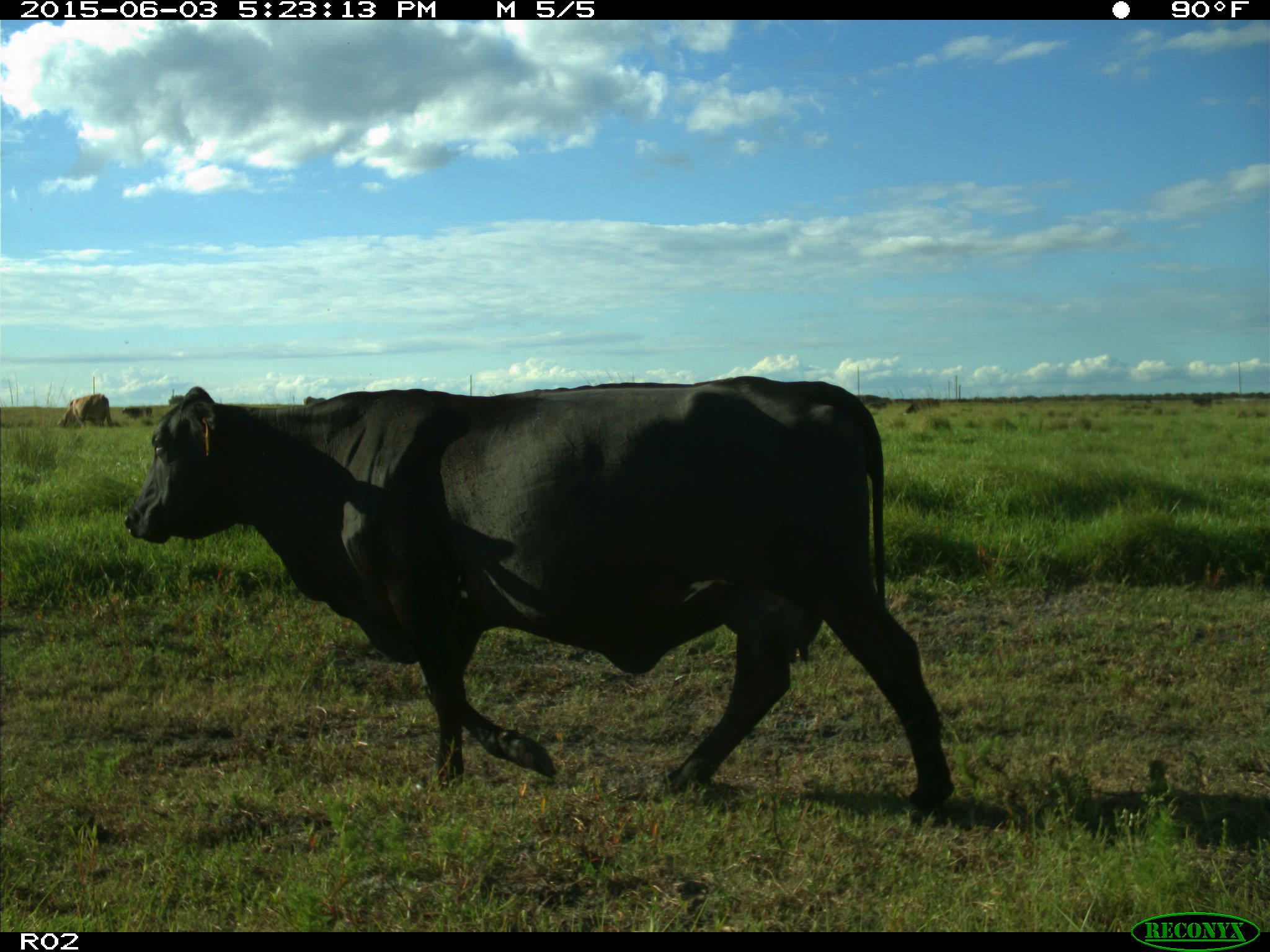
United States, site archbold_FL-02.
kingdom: Animalia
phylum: Chordata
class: Mammalia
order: Artiodactyla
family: Bovidae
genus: Bos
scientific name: Bos taurus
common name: domestic cow